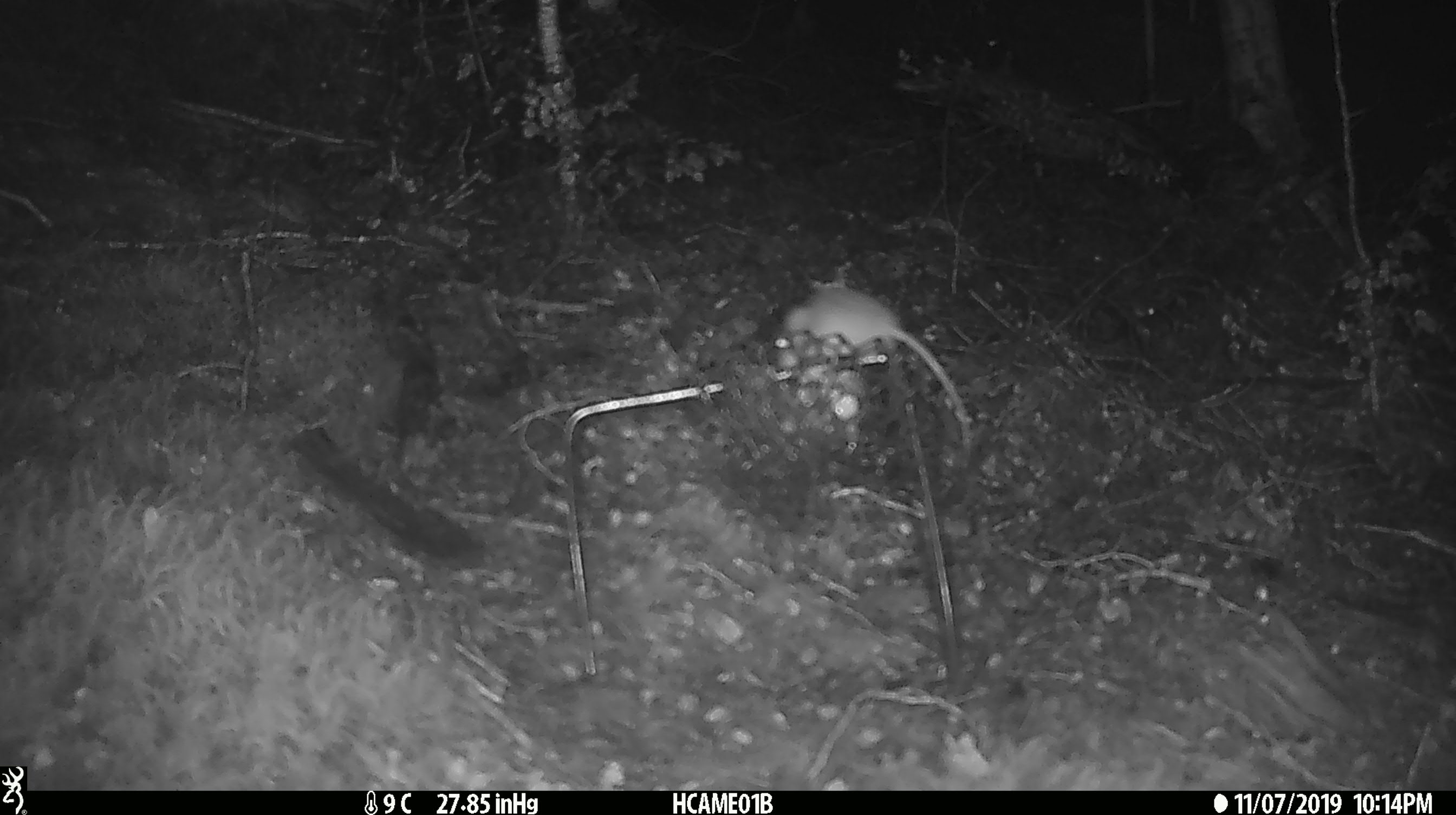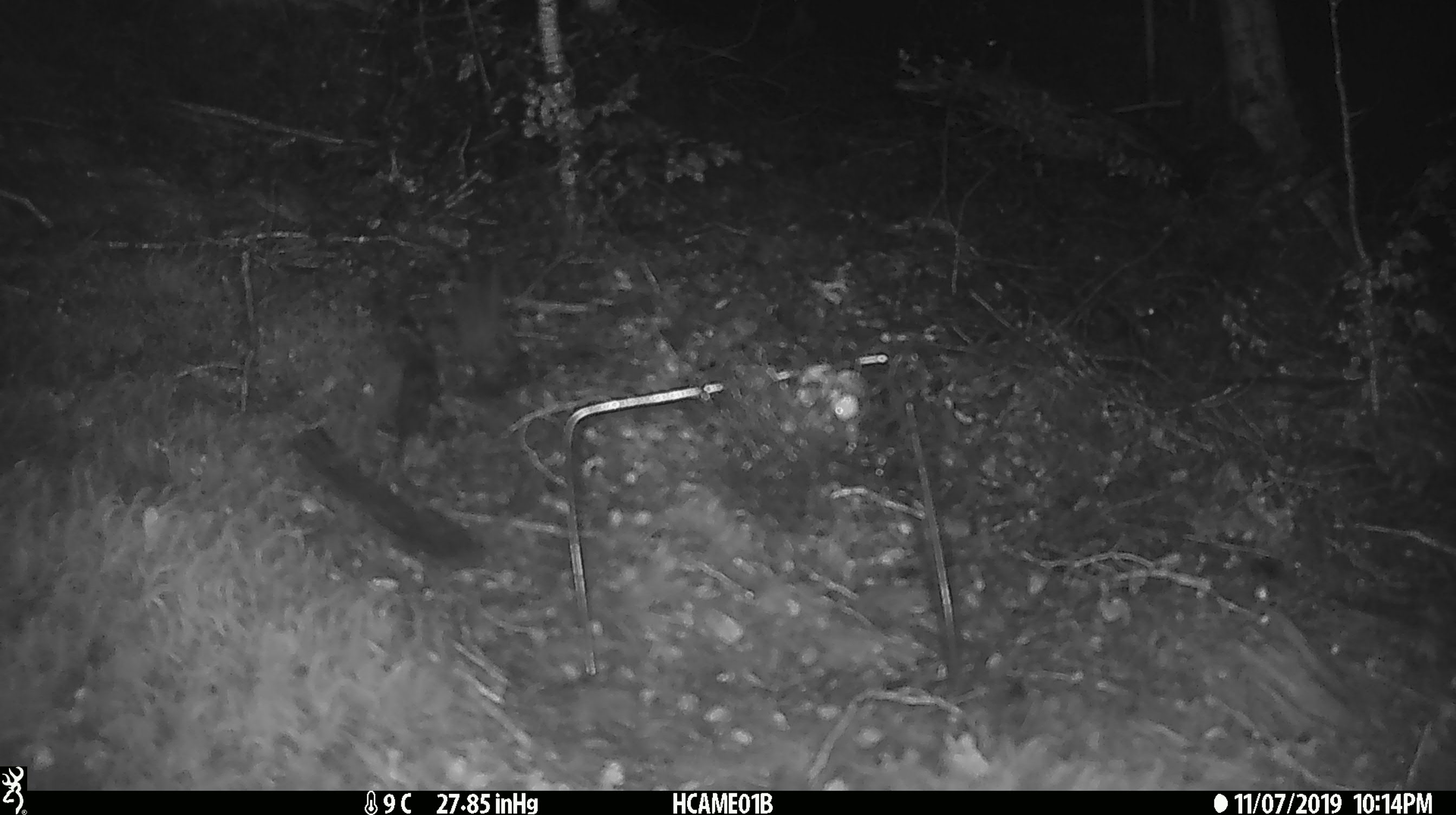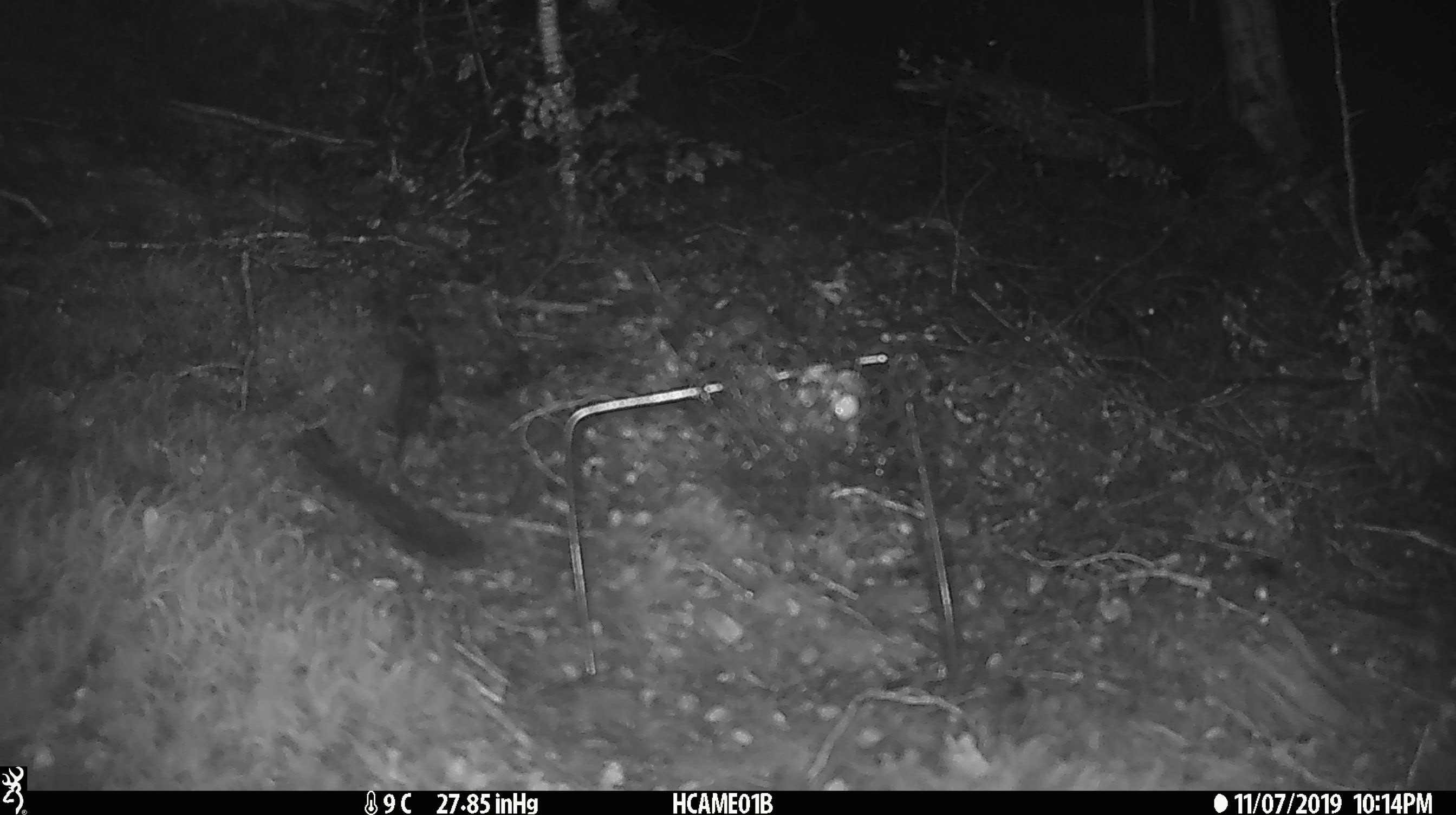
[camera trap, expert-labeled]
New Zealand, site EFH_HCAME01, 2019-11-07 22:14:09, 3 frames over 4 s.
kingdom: Animalia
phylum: Chordata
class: Mammalia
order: Rodentia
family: Muridae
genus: Mus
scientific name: Mus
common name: mouse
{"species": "mouse (Mus)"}